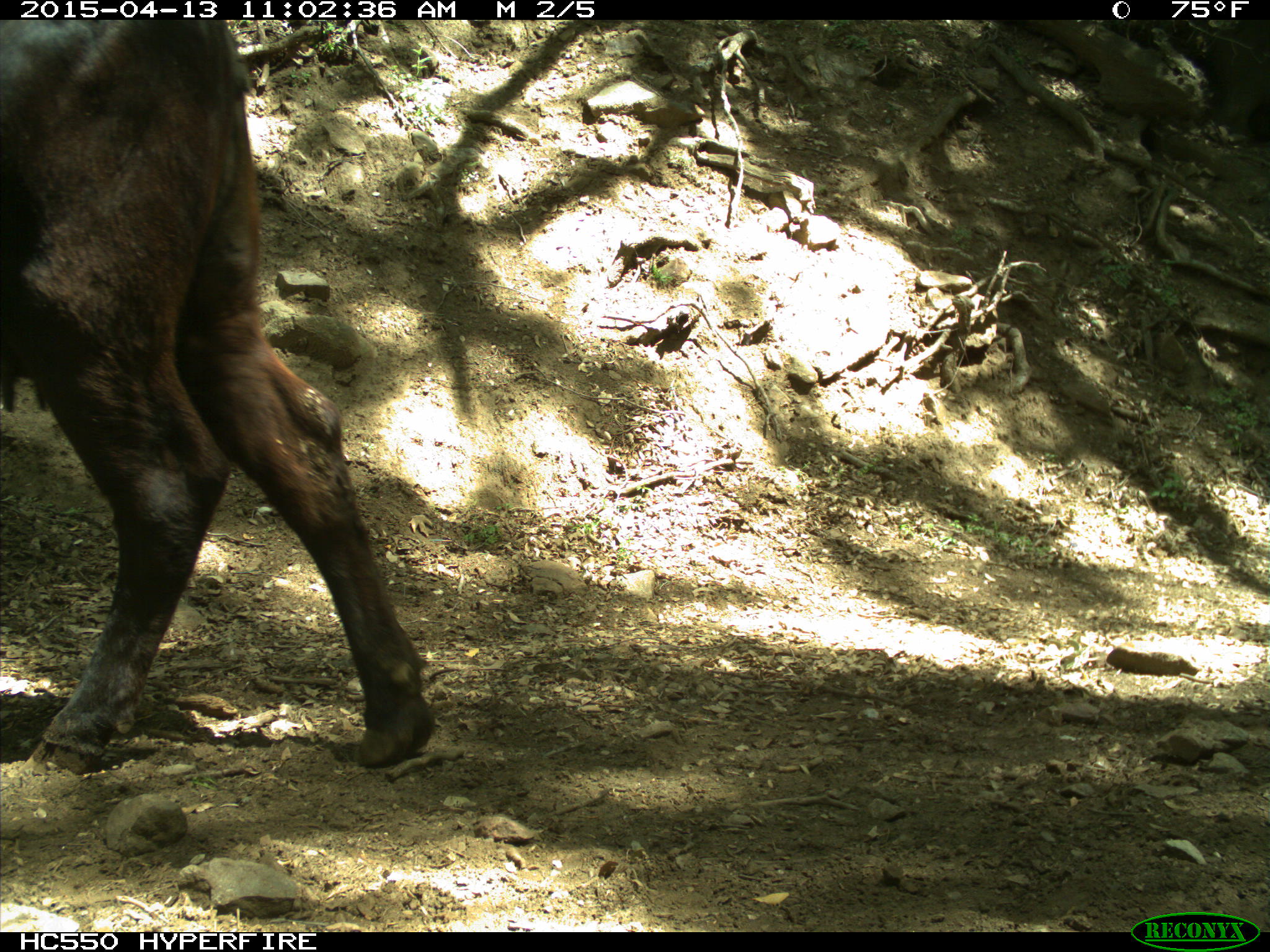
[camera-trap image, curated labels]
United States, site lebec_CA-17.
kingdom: Animalia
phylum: Chordata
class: Mammalia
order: Artiodactyla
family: Bovidae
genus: Bos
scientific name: Bos taurus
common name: domestic cow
Bos taurus (domestic cow).